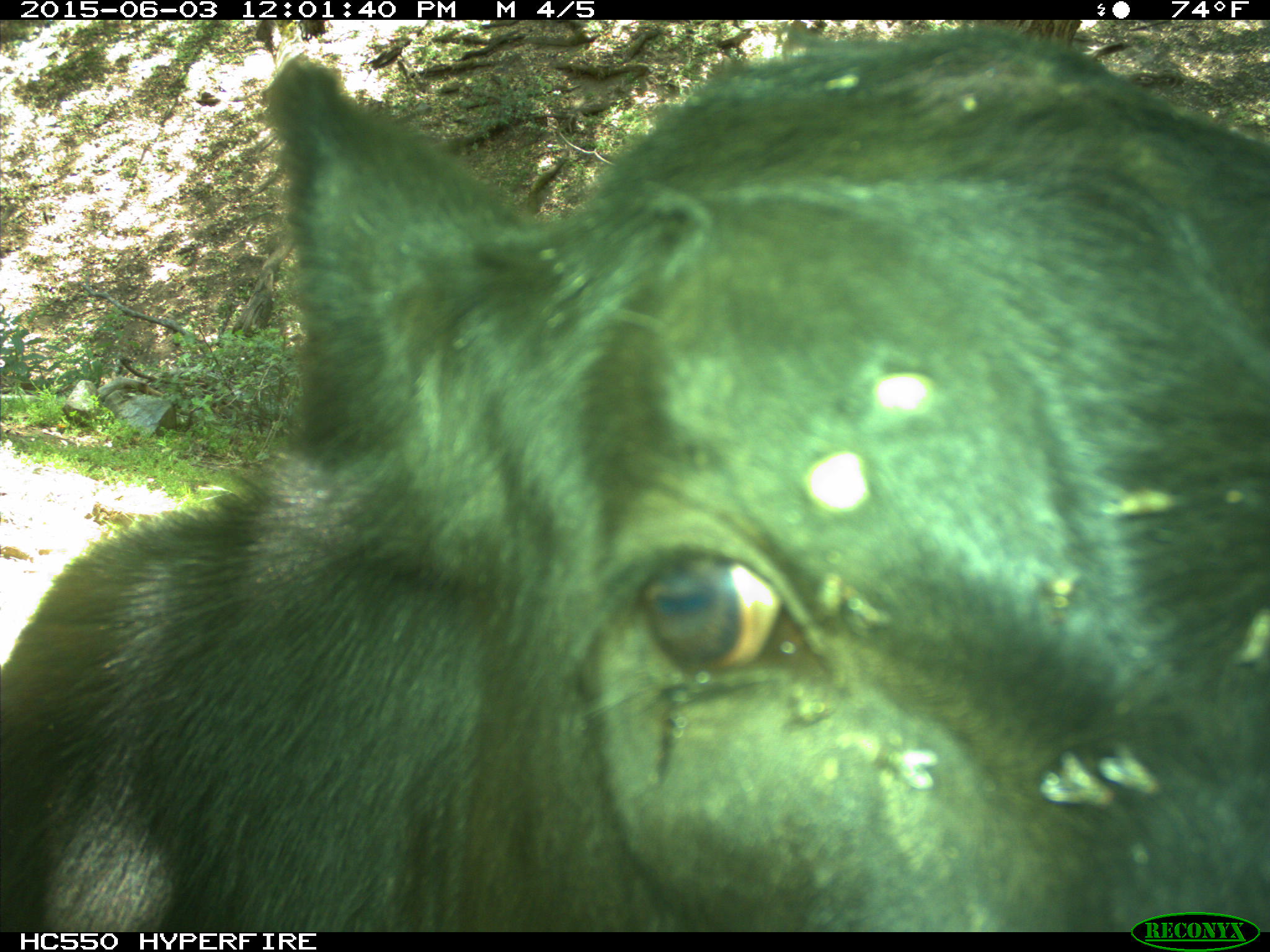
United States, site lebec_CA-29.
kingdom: Animalia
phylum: Chordata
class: Mammalia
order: Artiodactyla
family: Bovidae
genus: Bos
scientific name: Bos taurus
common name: domestic cow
Bos taurus (domestic cow).